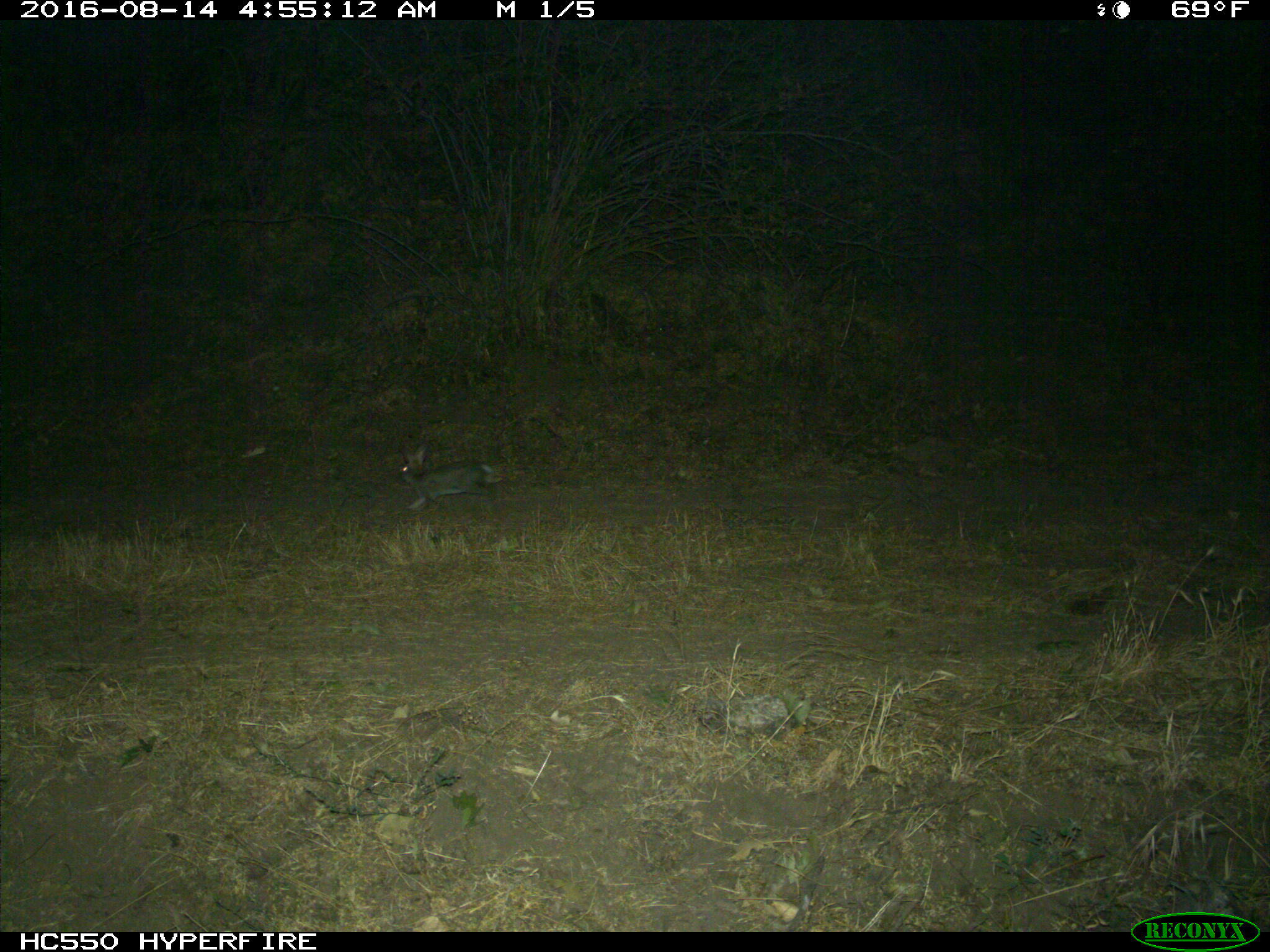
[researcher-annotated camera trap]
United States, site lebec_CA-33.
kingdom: Animalia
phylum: Chordata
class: Mammalia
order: Lagomorpha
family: Leporidae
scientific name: Leporidae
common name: rabbits and hares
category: unidentified rabbit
Unidentified rabbit (rabbits and hares) (Leporidae).